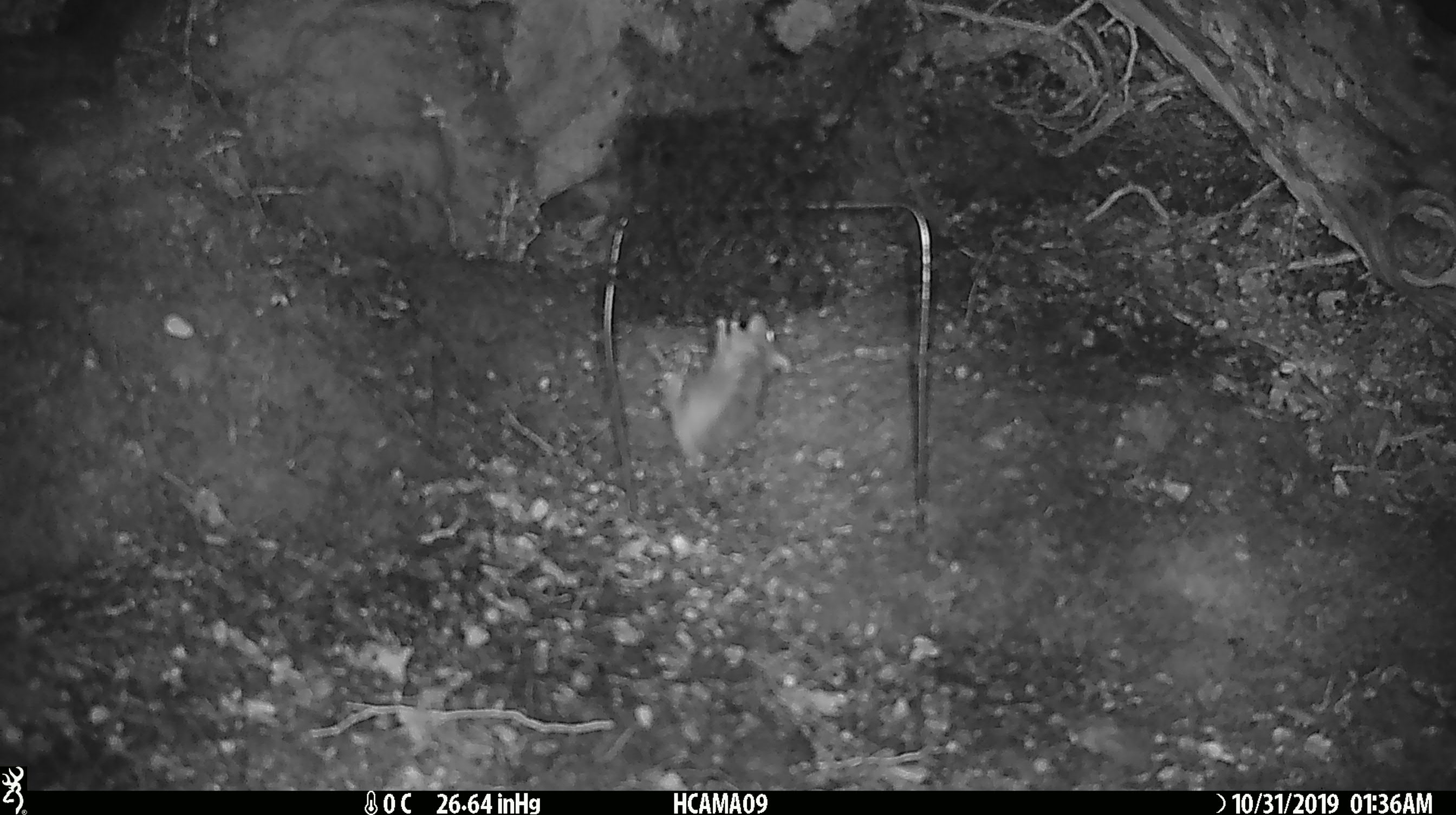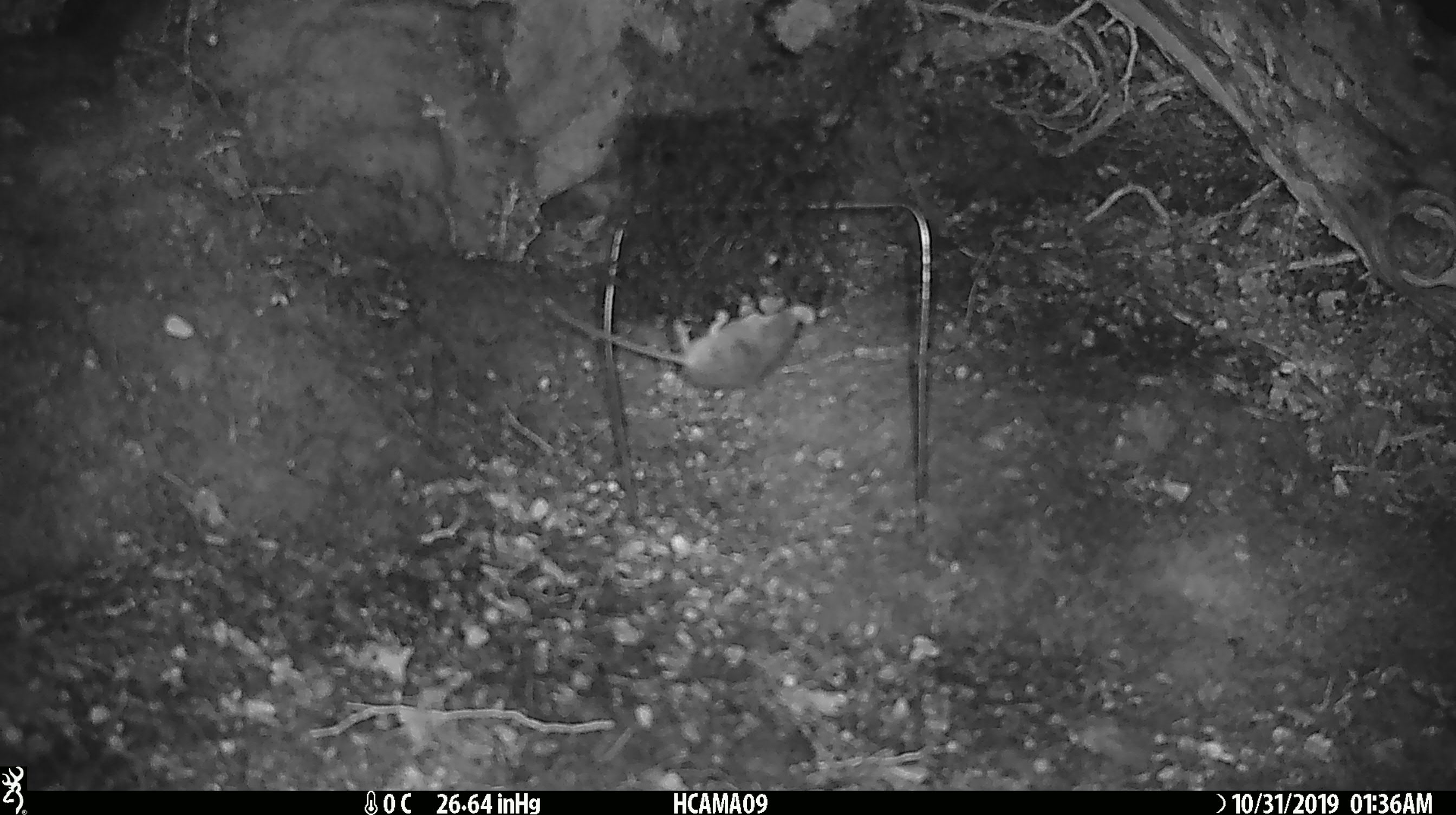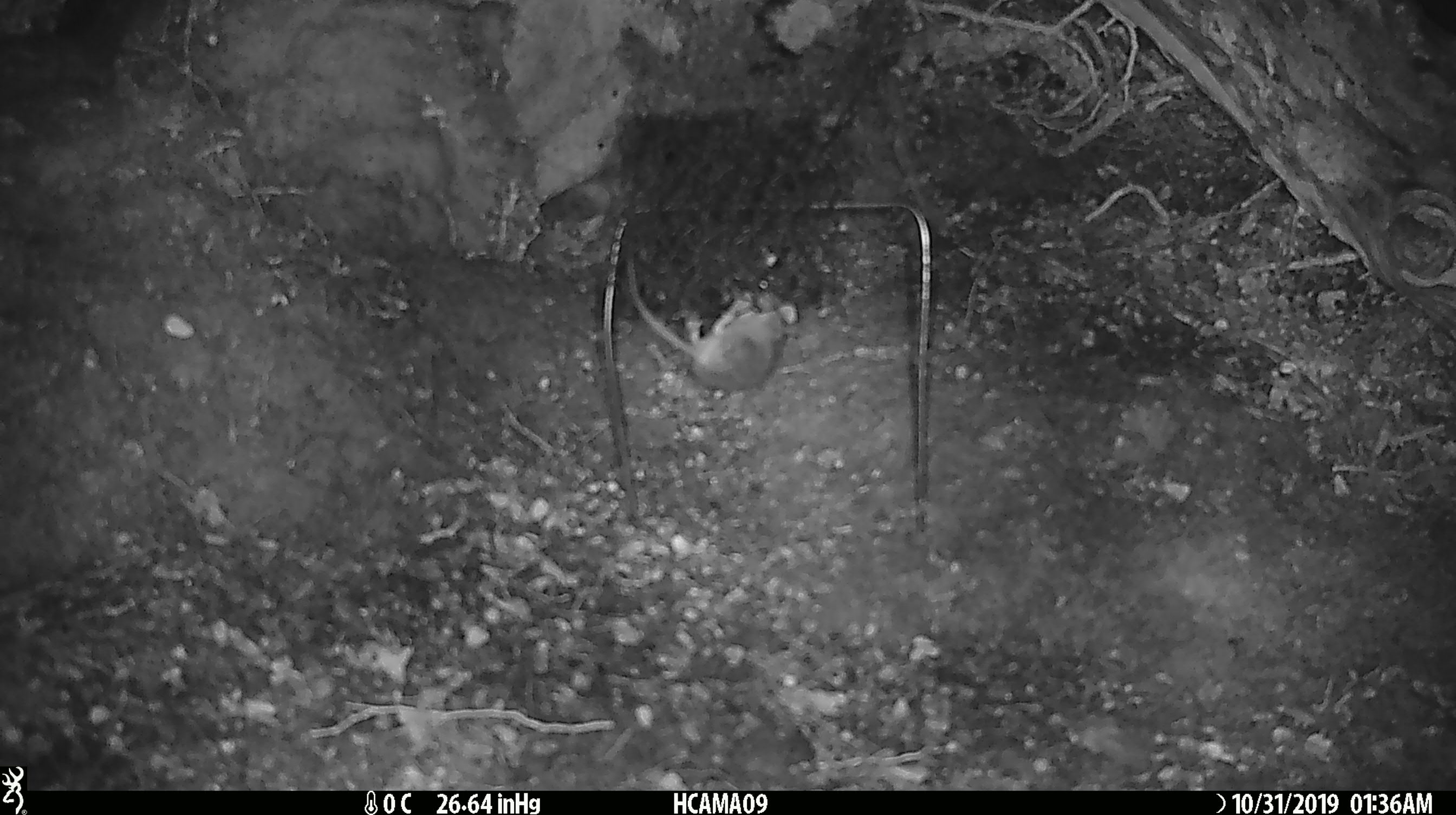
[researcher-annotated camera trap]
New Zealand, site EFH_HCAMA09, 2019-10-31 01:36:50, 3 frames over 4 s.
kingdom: Animalia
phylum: Chordata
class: Mammalia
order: Rodentia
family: Muridae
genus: Mus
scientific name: Mus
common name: mouse